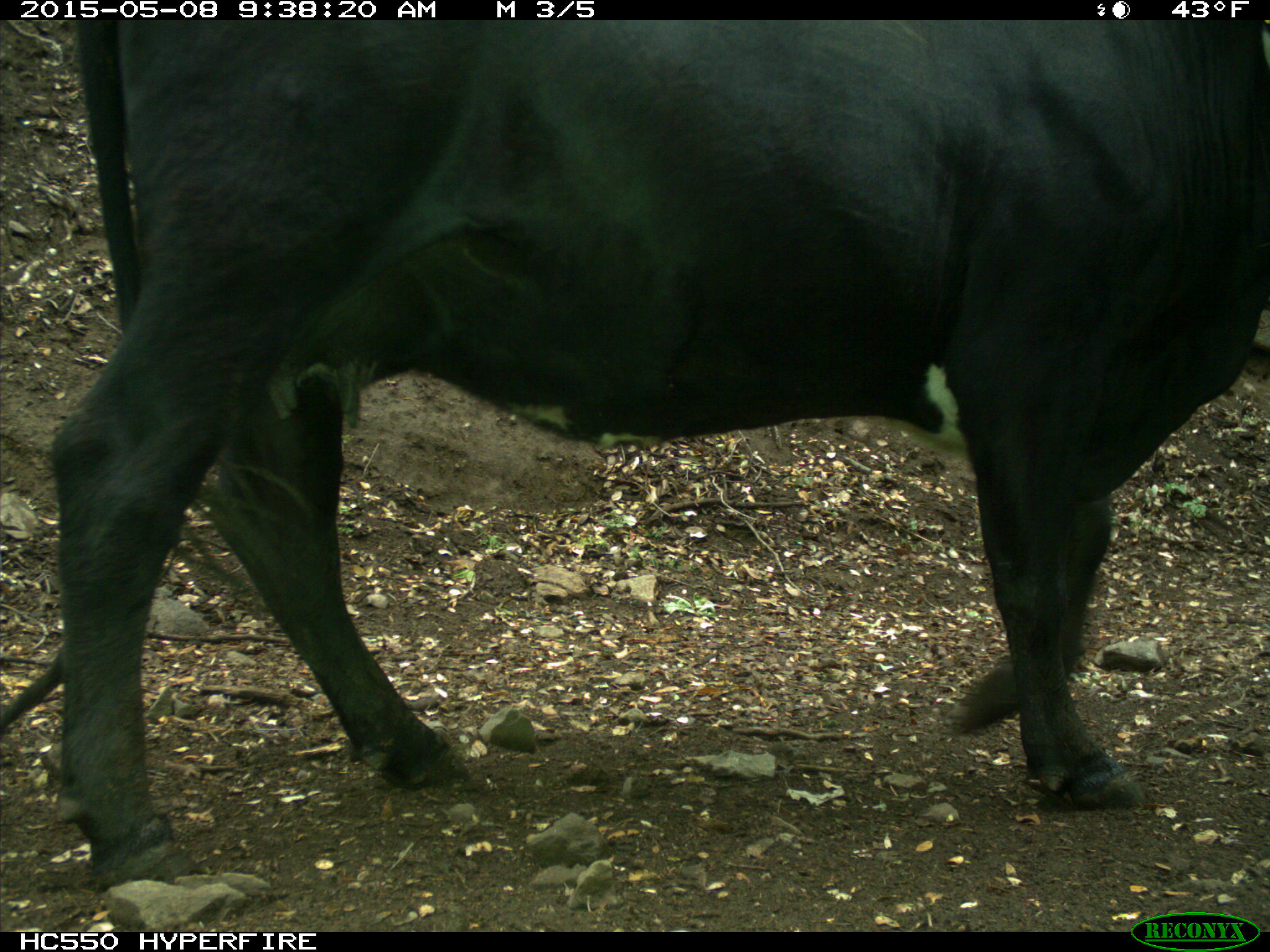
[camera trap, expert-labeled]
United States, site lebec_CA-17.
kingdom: Animalia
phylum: Chordata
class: Mammalia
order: Artiodactyla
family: Bovidae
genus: Bos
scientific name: Bos taurus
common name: domestic cow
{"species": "Bos taurus (domestic cow)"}